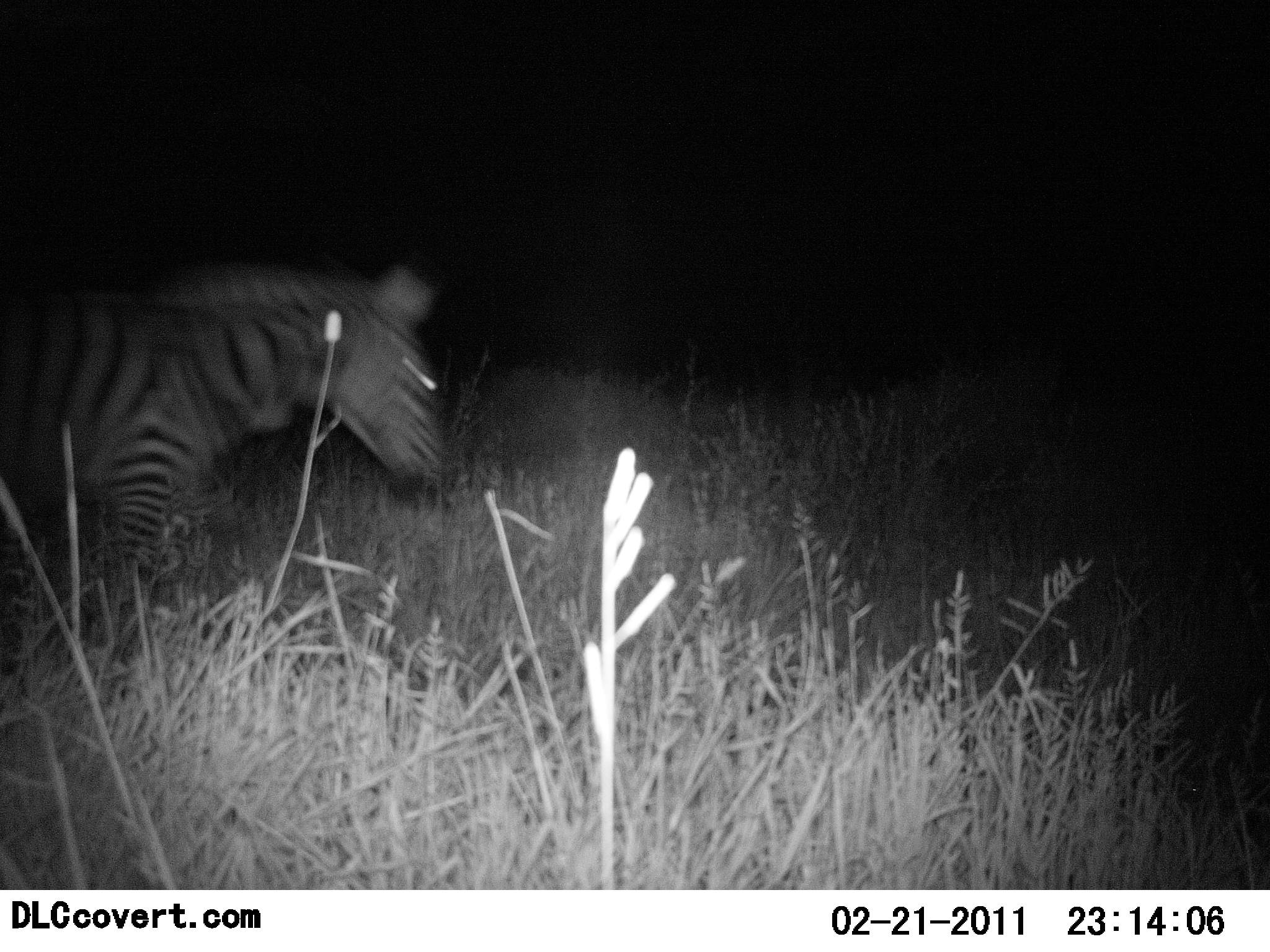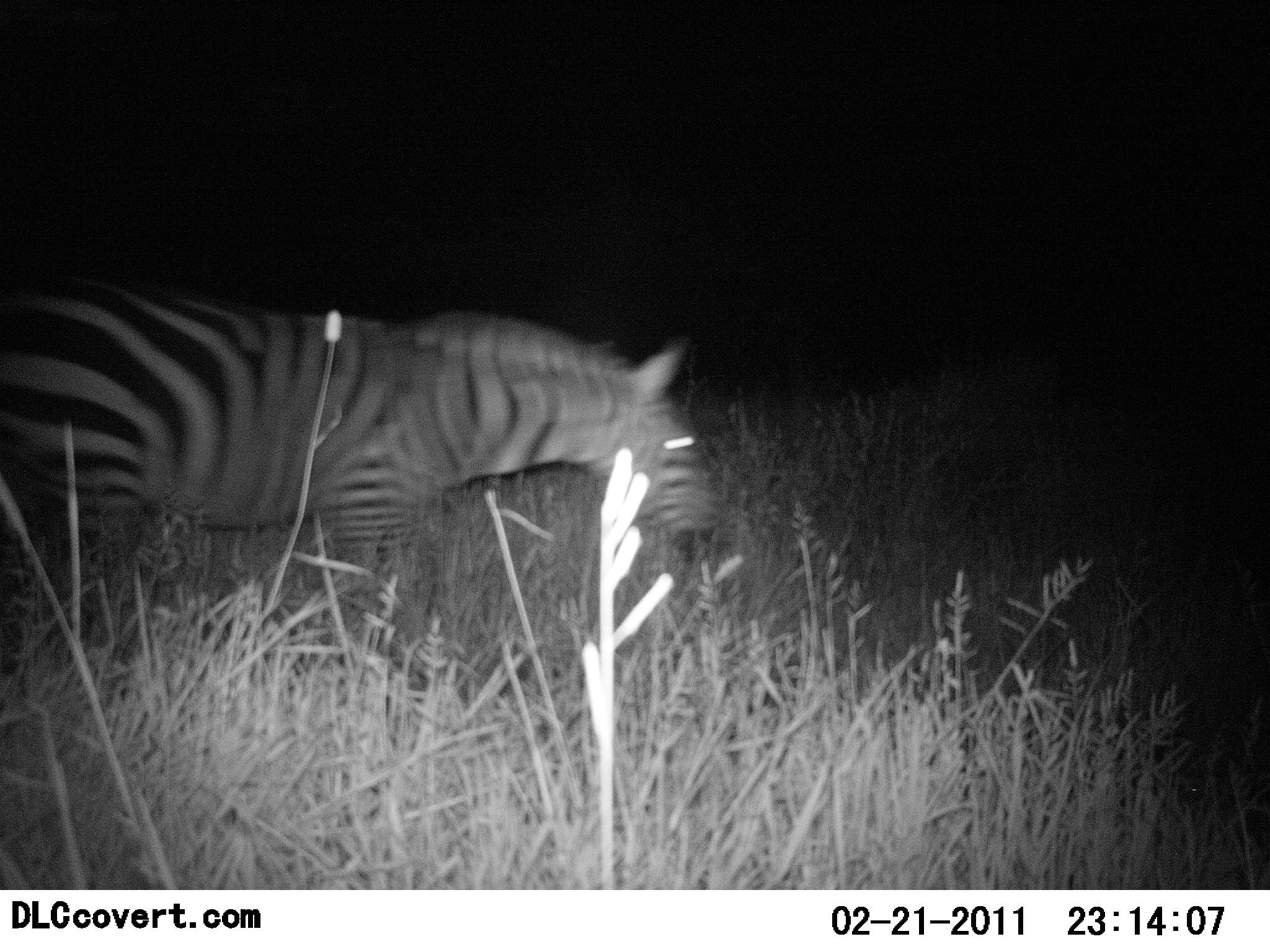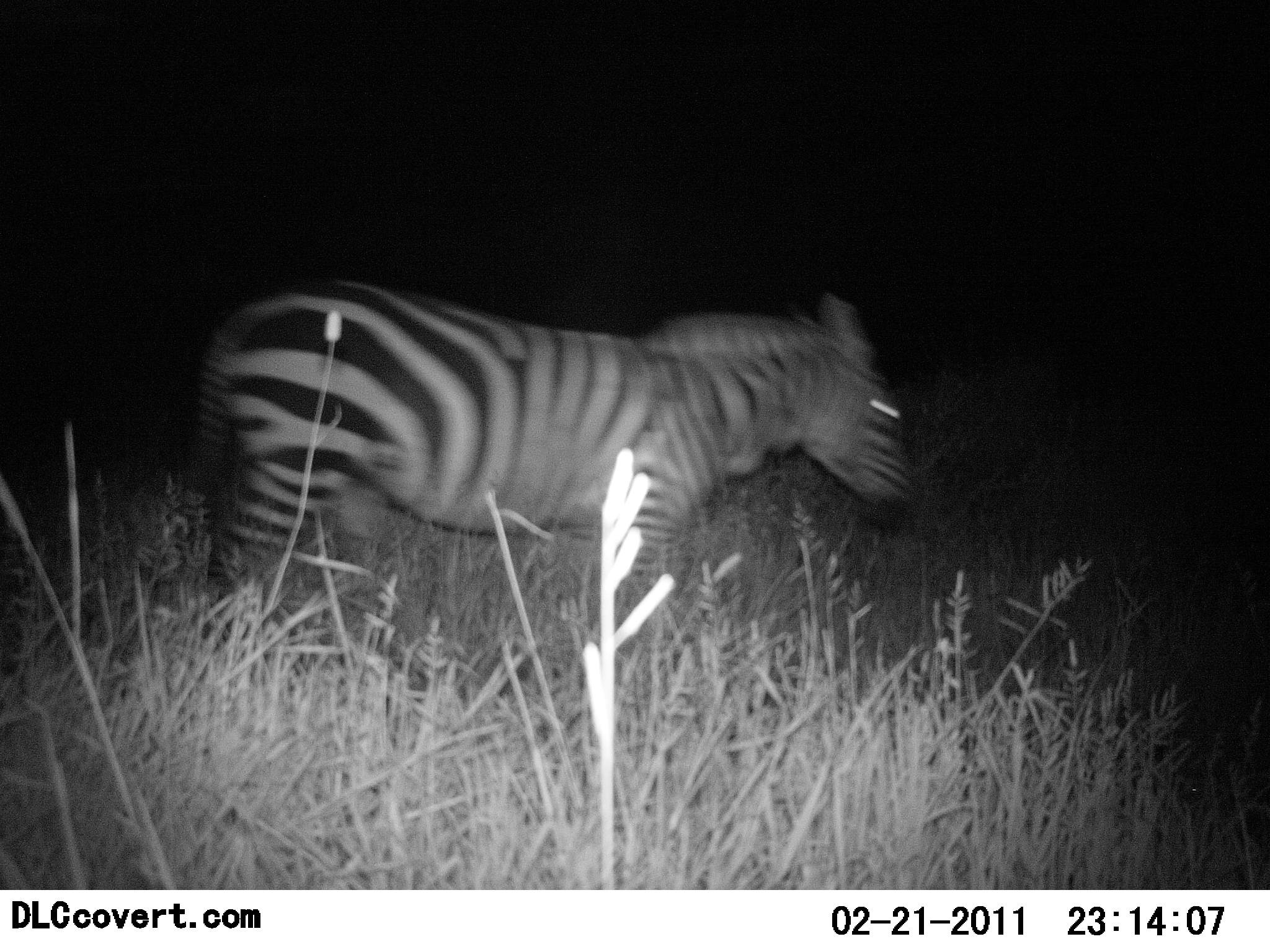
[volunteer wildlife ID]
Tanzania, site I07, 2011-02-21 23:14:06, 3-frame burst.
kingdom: Animalia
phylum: Chordata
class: Mammalia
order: Perissodactyla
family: Equidae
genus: Equus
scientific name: Equus quagga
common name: plains zebra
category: zebra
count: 1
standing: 0%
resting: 0%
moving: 100%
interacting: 0%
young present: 0%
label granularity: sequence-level